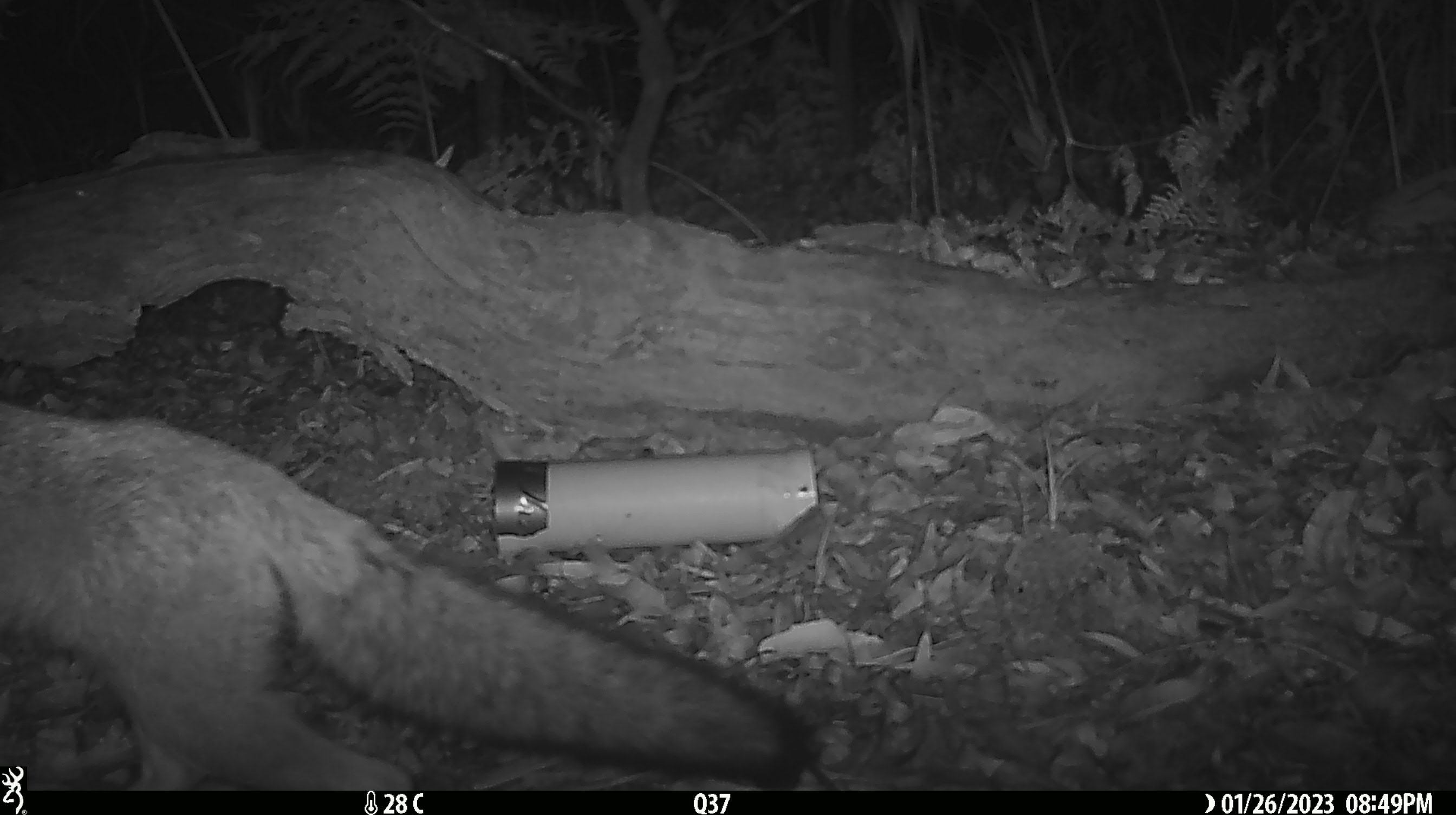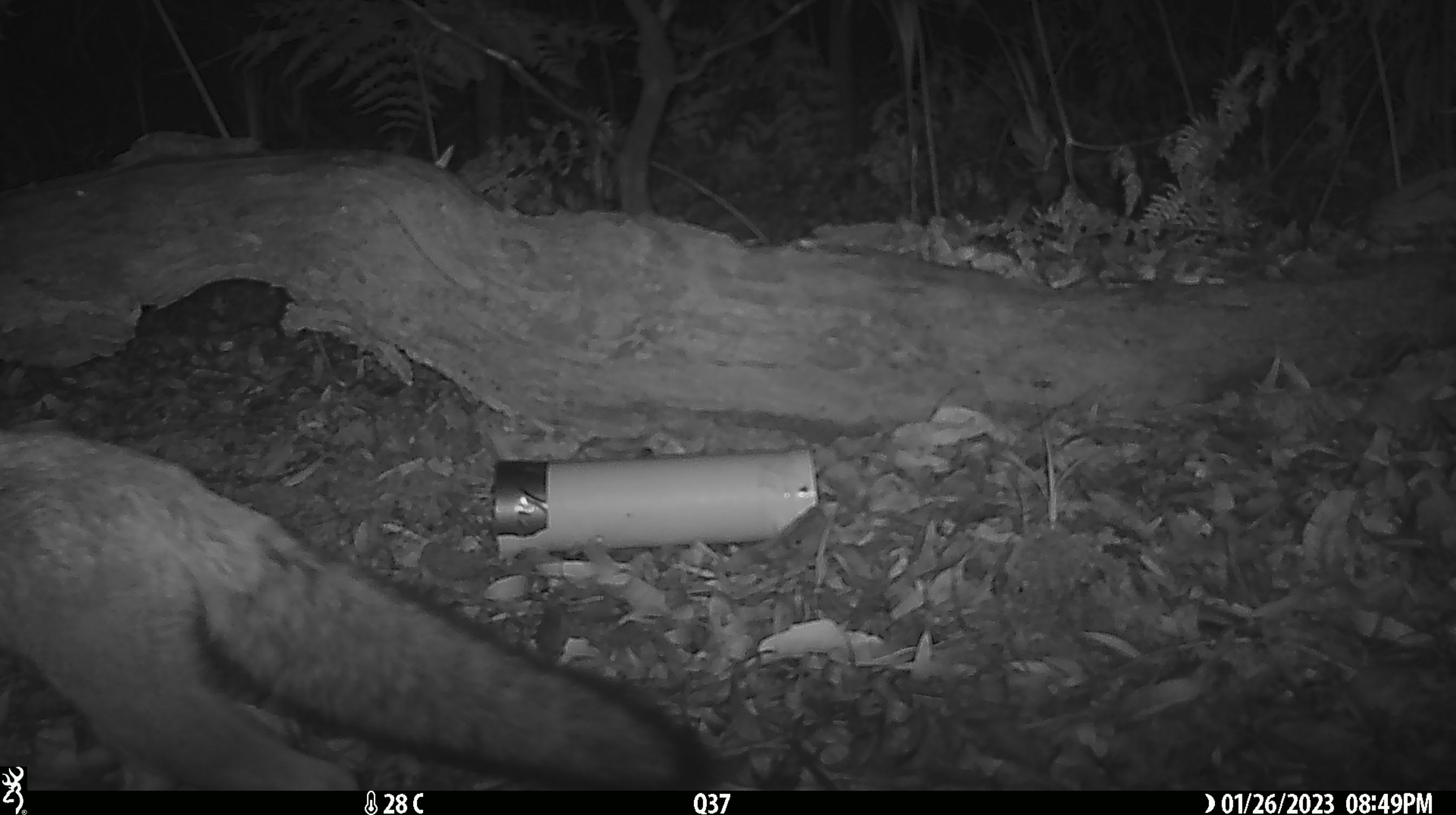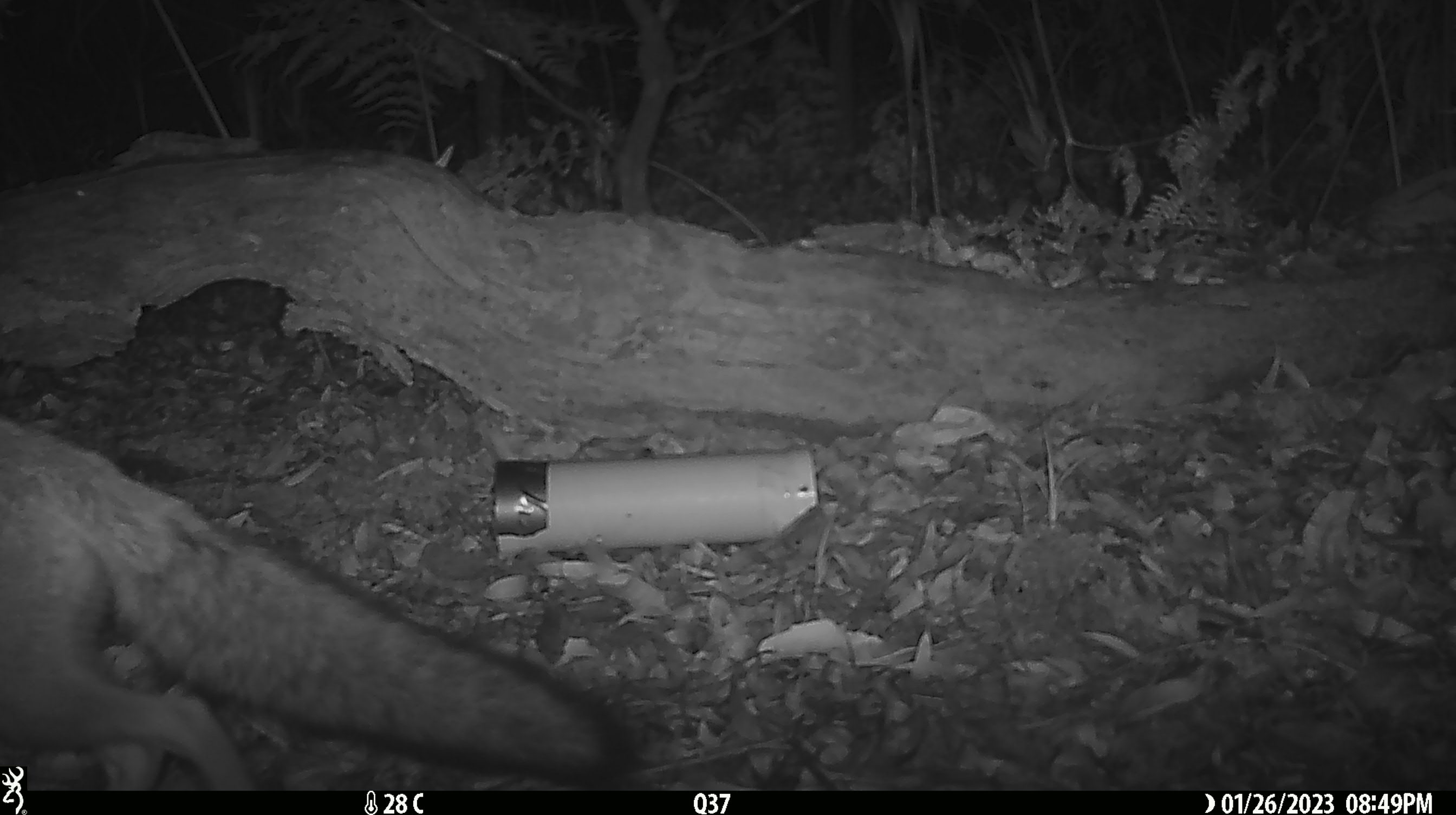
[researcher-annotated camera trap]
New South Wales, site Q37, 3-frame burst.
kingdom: Animalia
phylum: Chordata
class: Mammalia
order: Carnivora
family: Canidae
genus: Vulpes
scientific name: Vulpes vulpes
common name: red fox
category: fox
Fox (red fox) (Vulpes vulpes).